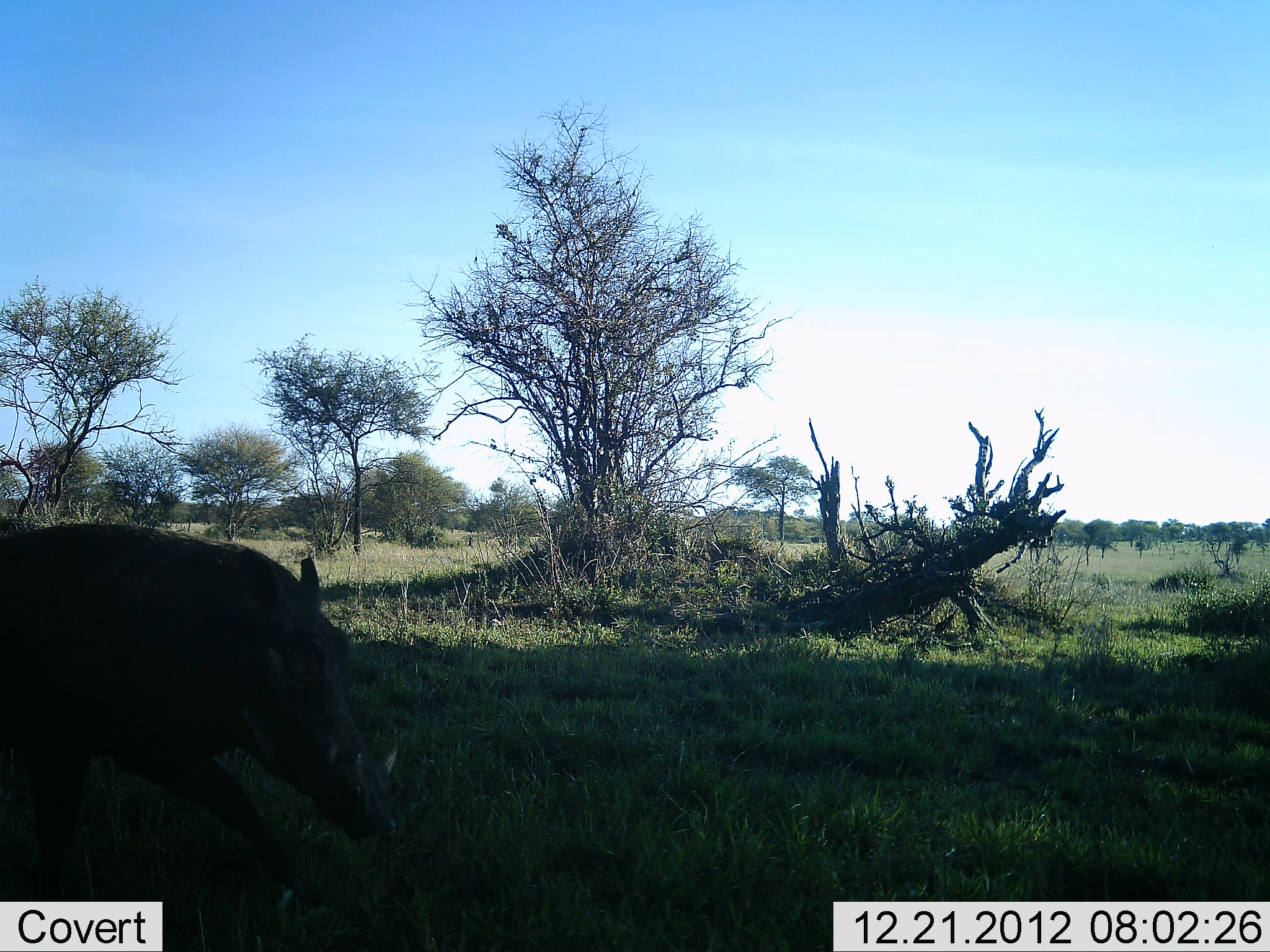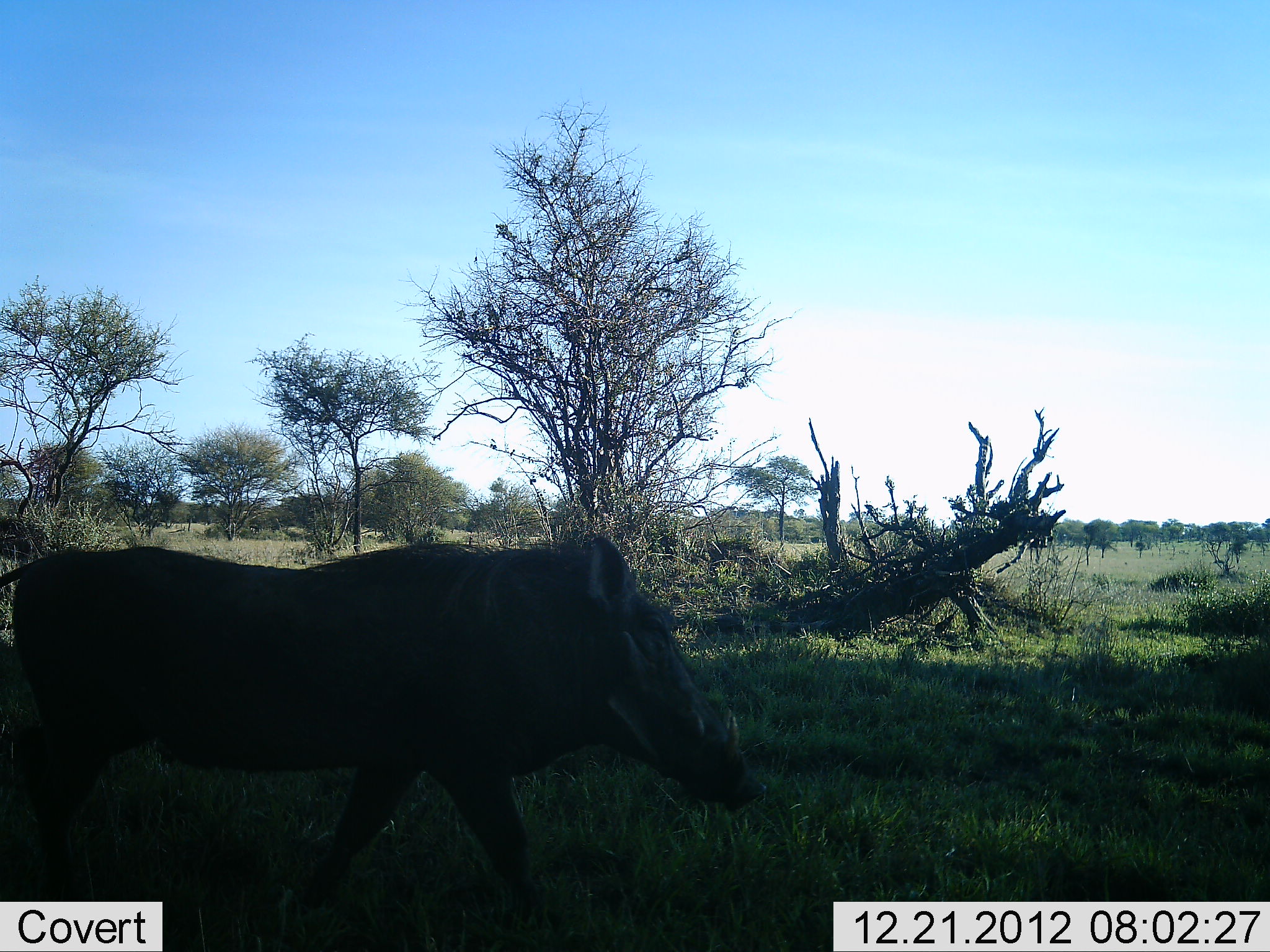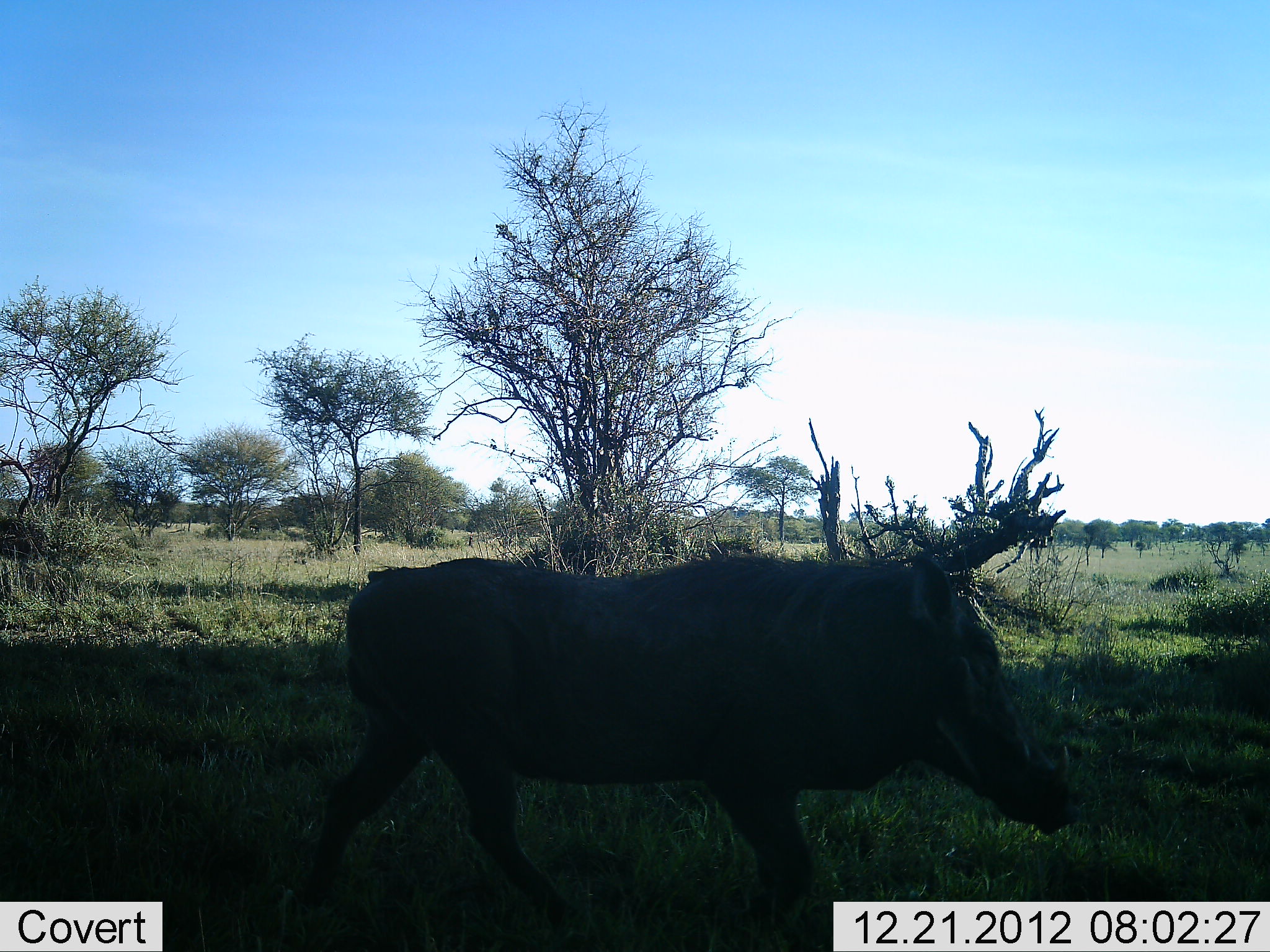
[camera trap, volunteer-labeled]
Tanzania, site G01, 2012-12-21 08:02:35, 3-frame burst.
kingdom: Animalia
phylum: Chordata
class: Mammalia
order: Artiodactyla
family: Suidae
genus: Phacochoerus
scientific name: Phacochoerus africanus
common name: warthog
Warthog (Phacochoerus africanus), count 1. Behavior (volunteer vote fractions): standing 0%, resting 0%, moving 100%, interacting 0%. Young present (vote fraction): 0%. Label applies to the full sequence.